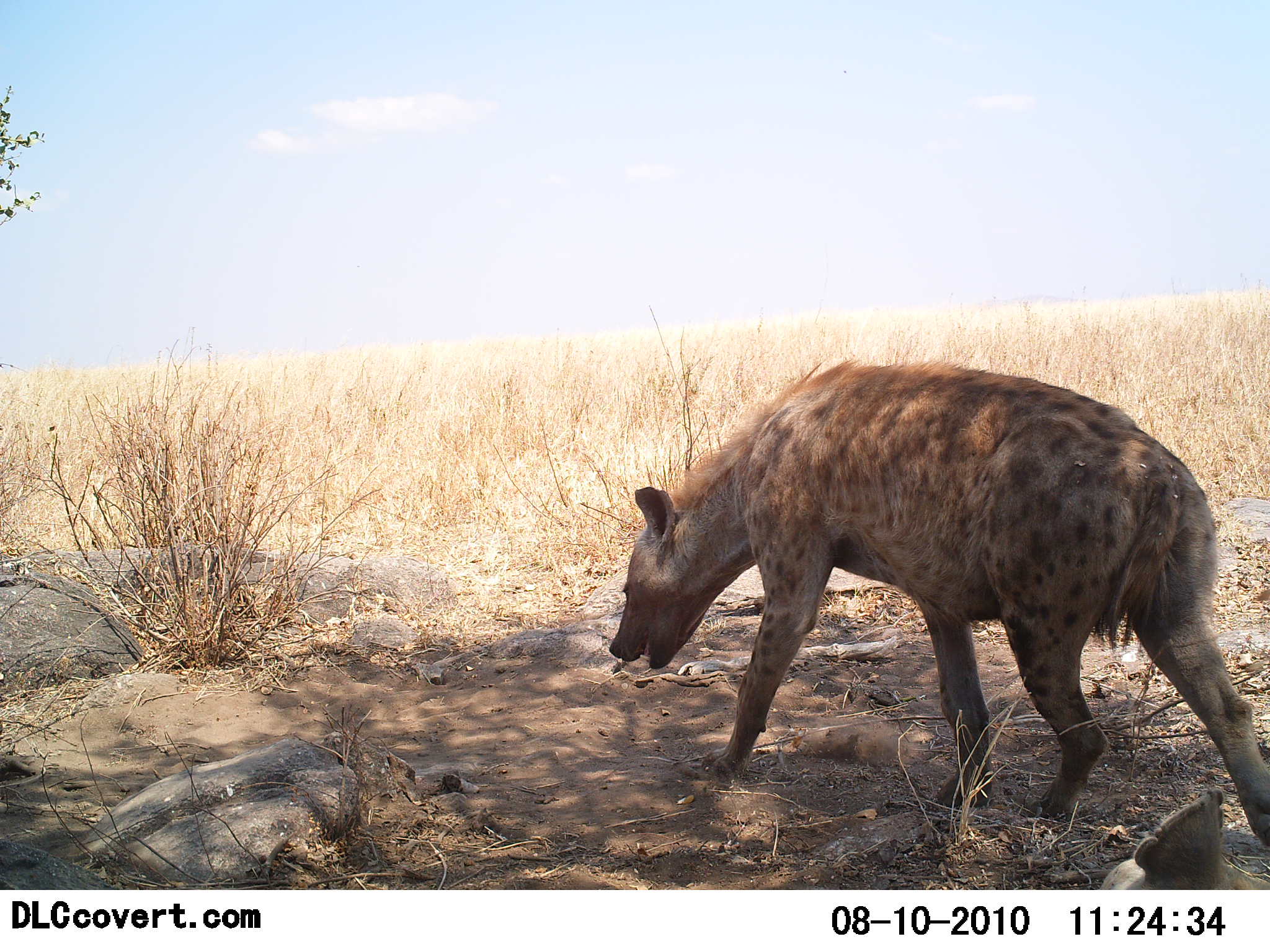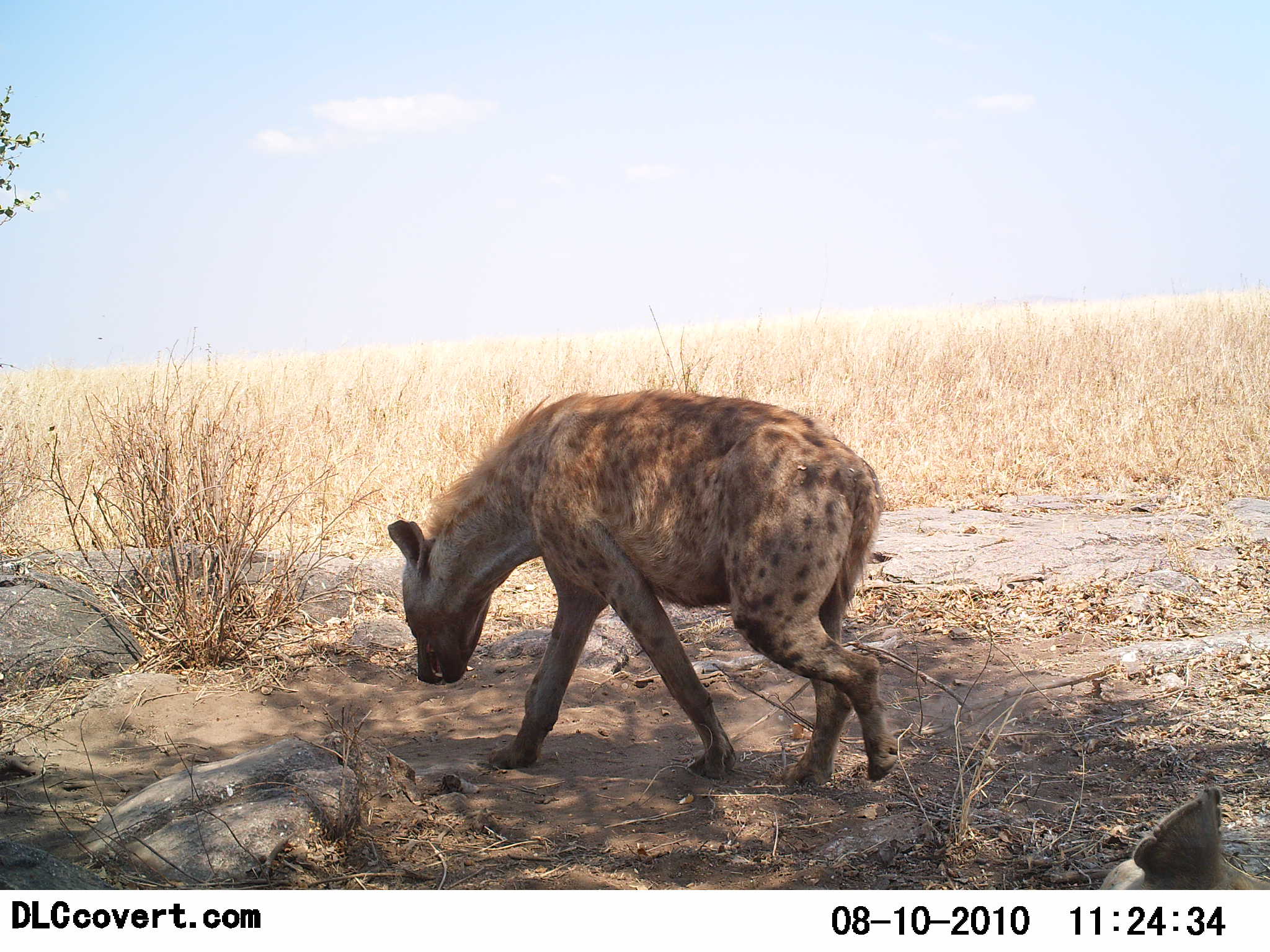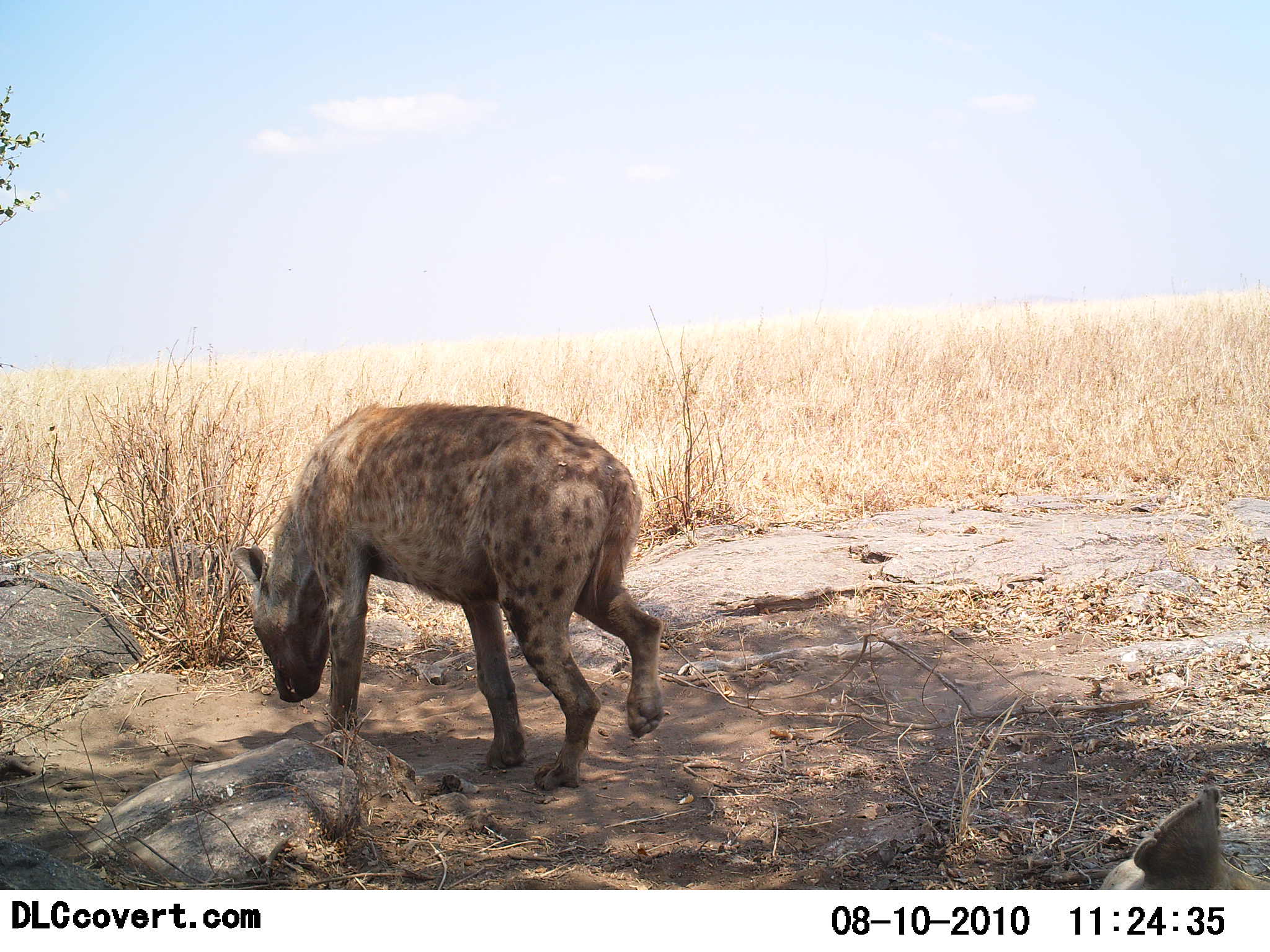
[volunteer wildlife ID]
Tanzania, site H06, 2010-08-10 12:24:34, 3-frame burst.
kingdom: Animalia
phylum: Chordata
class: Mammalia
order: Carnivora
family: Hyaenidae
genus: Crocuta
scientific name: Crocuta crocuta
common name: spotted hyena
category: hyenaspotted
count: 1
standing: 19%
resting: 38%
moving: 94%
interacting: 0%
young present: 0%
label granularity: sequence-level